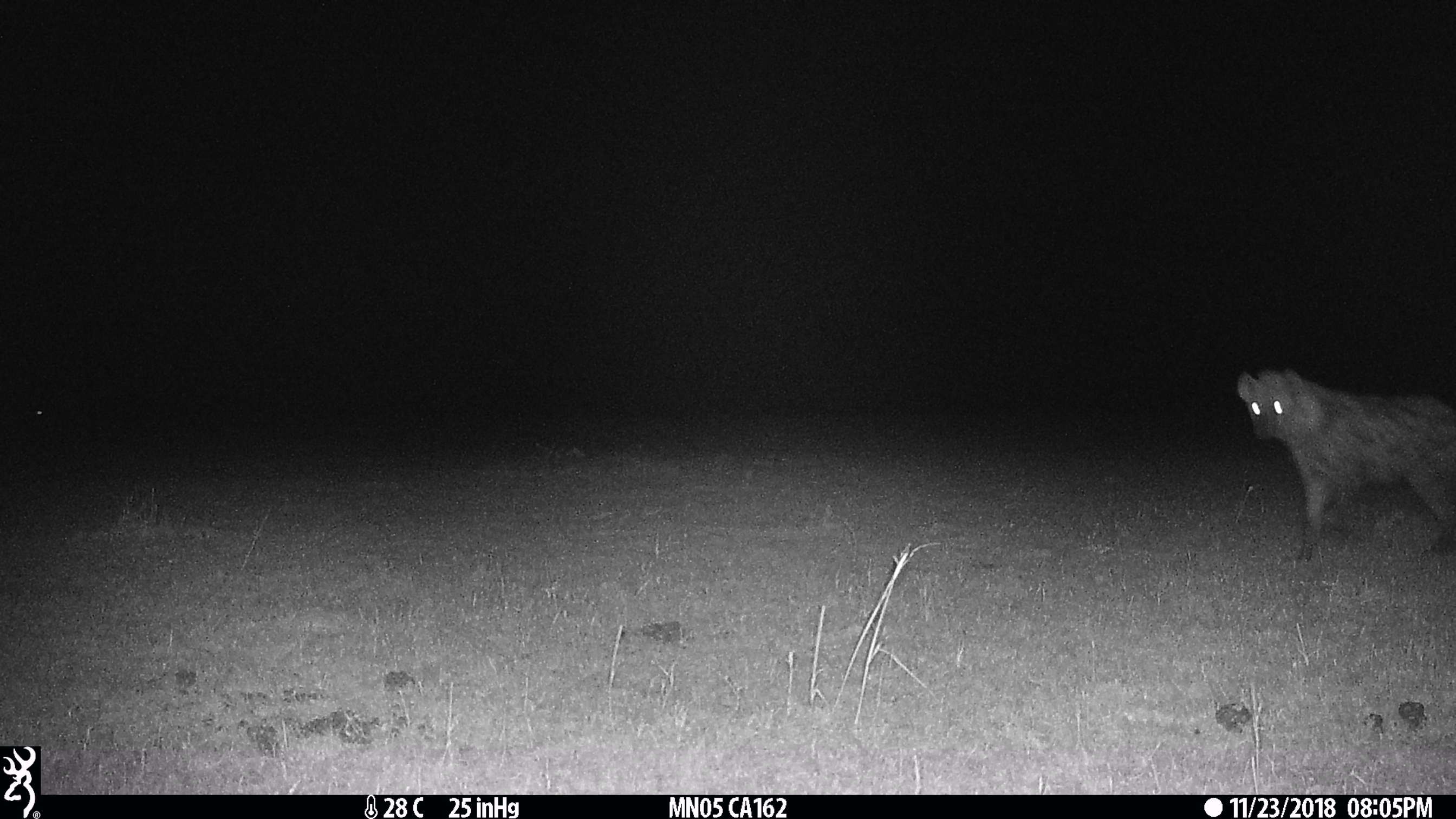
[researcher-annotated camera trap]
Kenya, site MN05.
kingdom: Animalia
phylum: Chordata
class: Mammalia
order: Carnivora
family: Hyaenidae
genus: Crocuta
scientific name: Crocuta crocuta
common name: spotted hyena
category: hyena spotted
Hyena spotted (spotted hyena) (Crocuta crocuta).